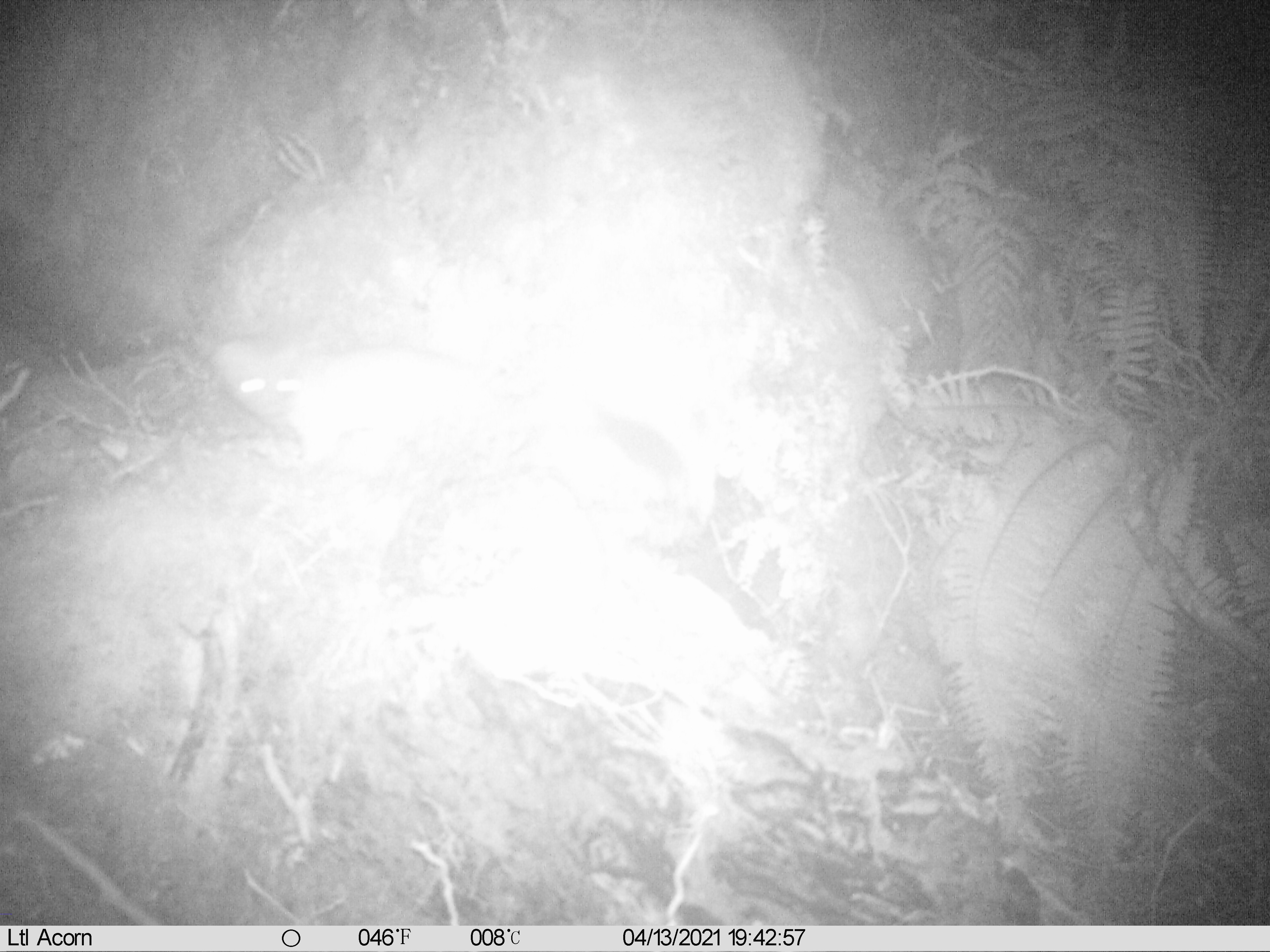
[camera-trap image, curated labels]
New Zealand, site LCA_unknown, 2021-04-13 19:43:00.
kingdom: Animalia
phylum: Chordata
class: Mammalia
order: Carnivora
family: Mustelidae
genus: Mustela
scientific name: Mustela erminea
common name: stoat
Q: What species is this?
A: Stoat (Mustela erminea).